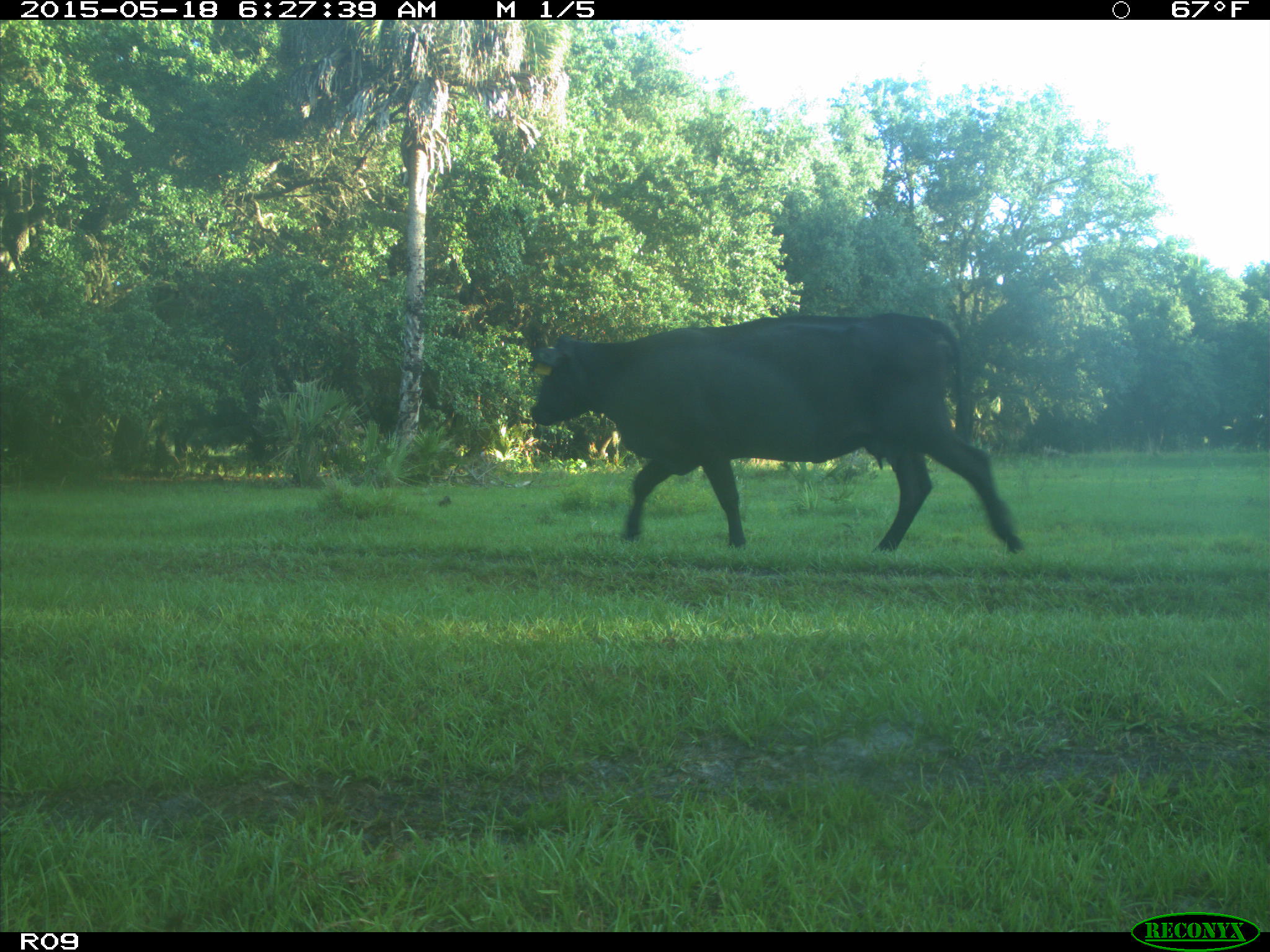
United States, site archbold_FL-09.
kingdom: Animalia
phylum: Chordata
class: Mammalia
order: Artiodactyla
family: Bovidae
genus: Bos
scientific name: Bos taurus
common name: domestic cow